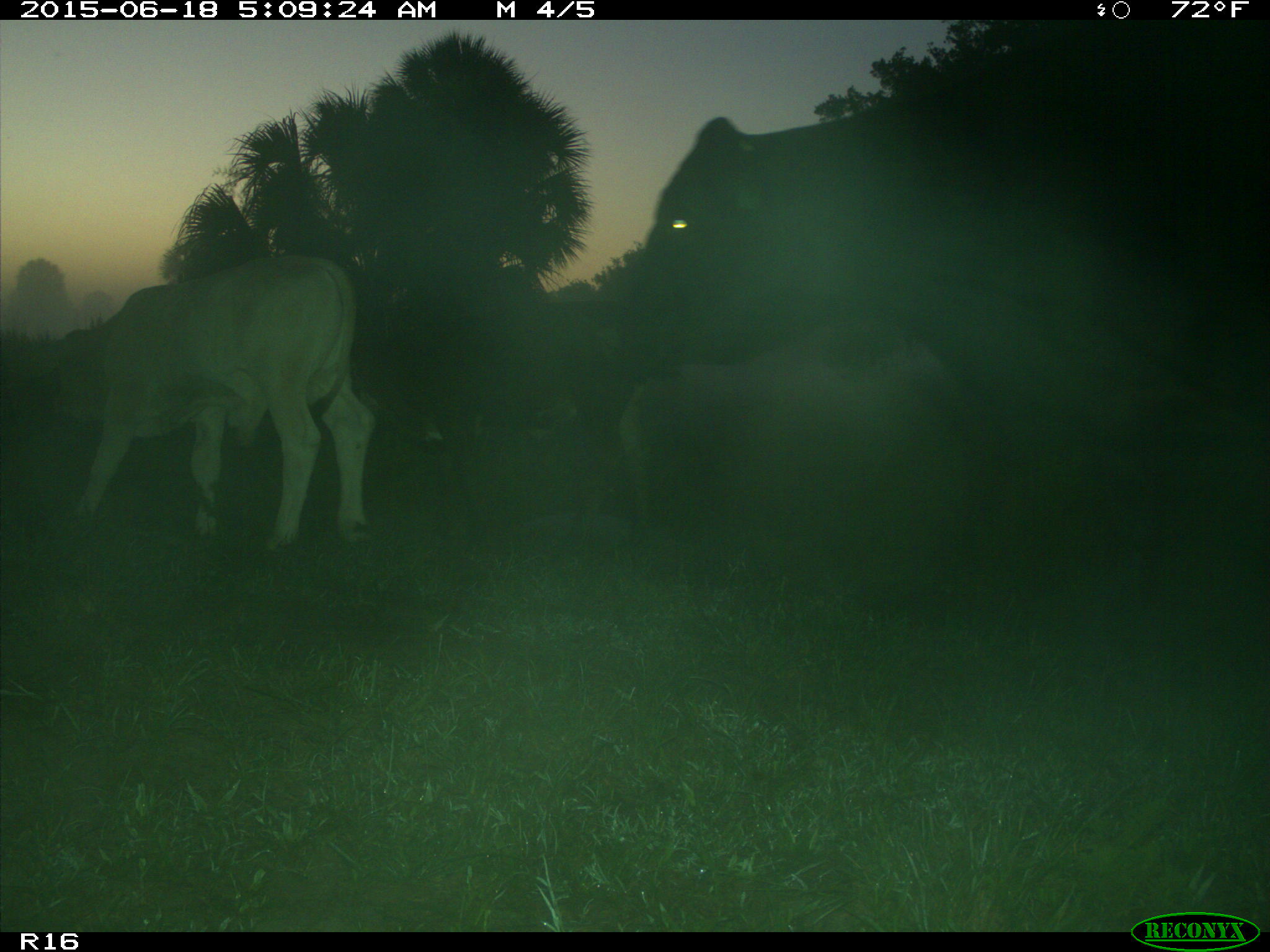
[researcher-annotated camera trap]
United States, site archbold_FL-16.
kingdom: Animalia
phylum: Chordata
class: Mammalia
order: Artiodactyla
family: Bovidae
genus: Bos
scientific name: Bos taurus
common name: domestic cow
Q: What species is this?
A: Bos taurus (domestic cow).